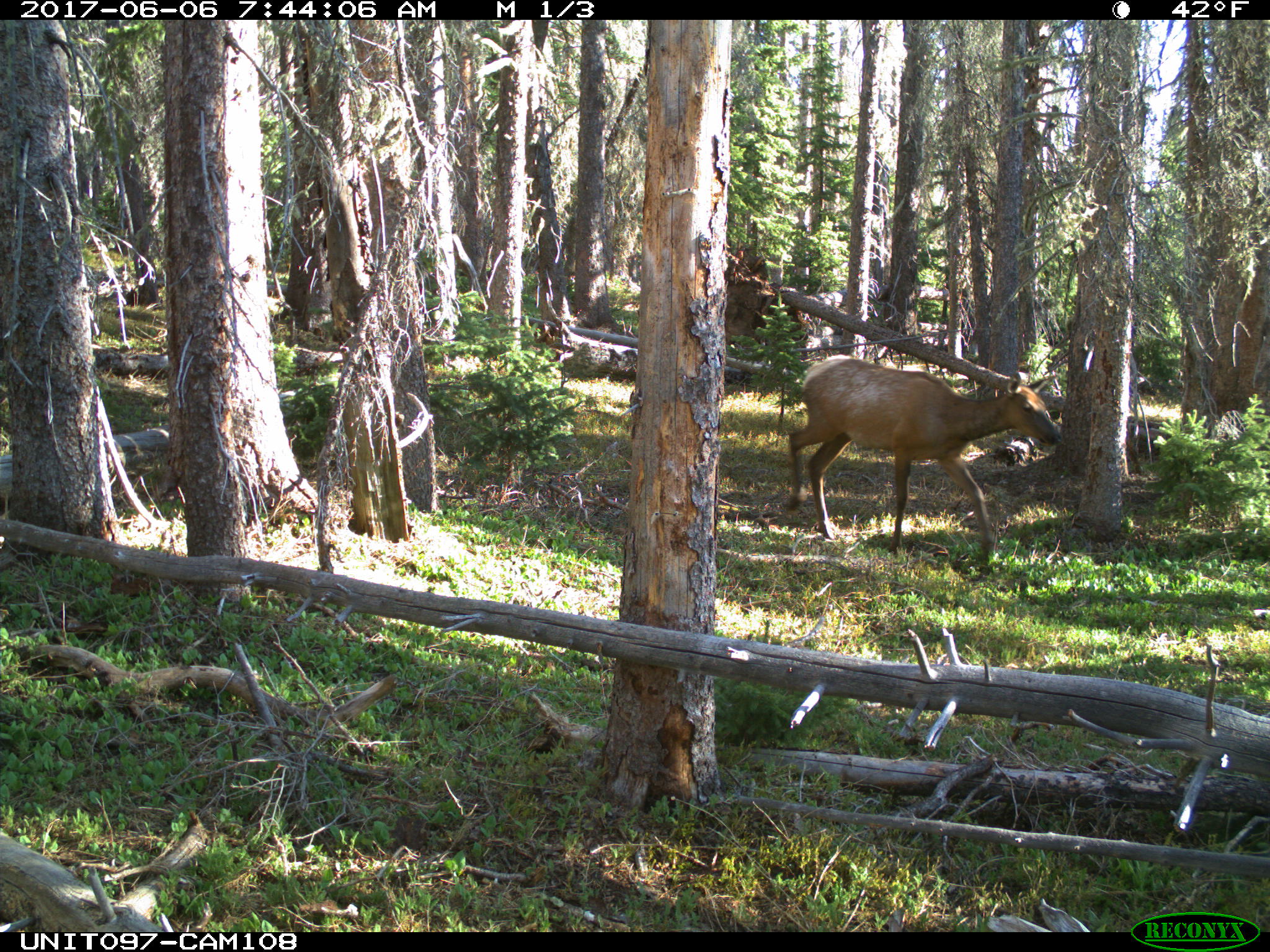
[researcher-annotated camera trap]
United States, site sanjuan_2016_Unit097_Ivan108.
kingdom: Animalia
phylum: Chordata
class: Mammalia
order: Artiodactyla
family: Cervidae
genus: Cervus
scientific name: Cervus elaphus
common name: red deer